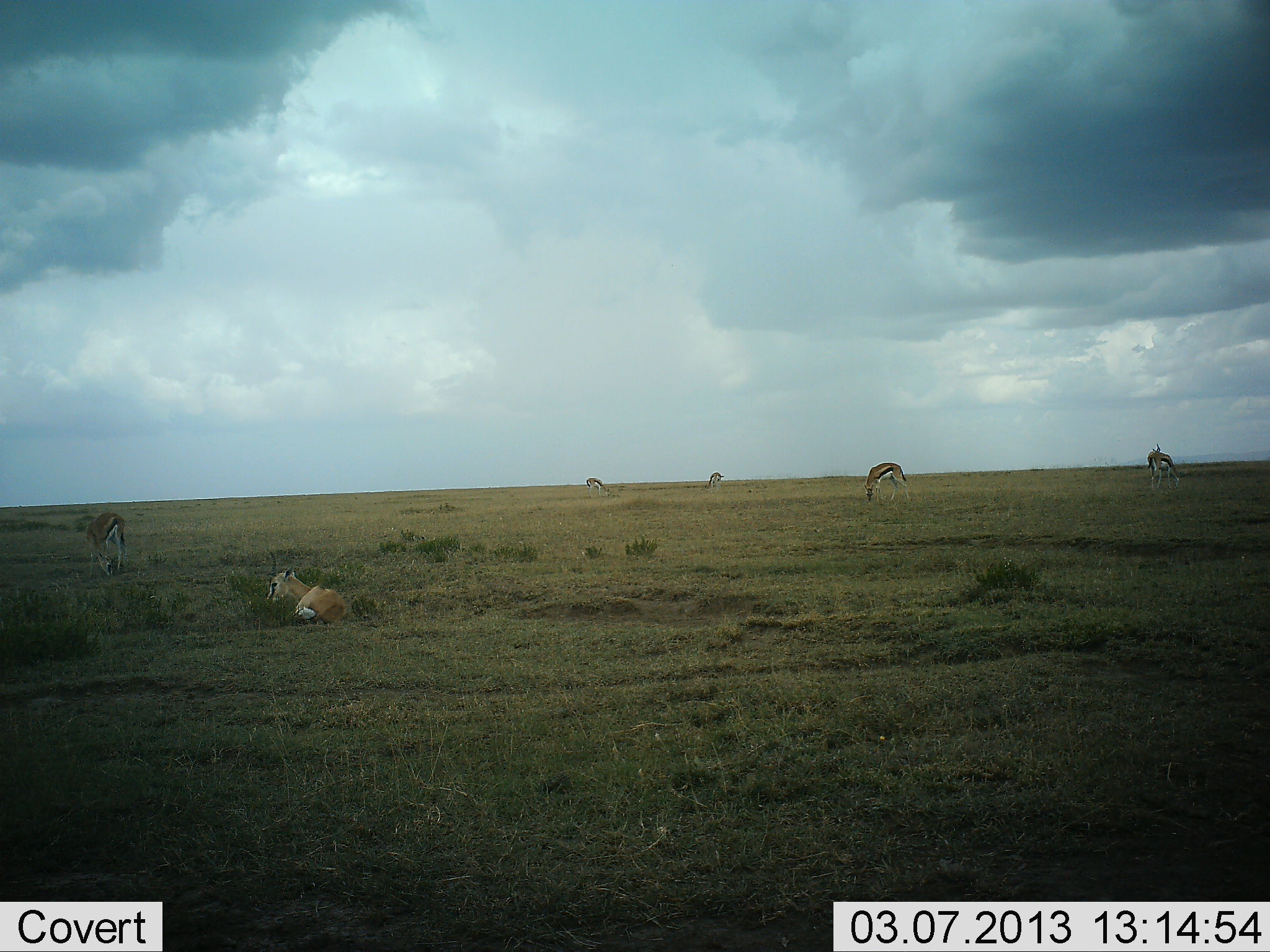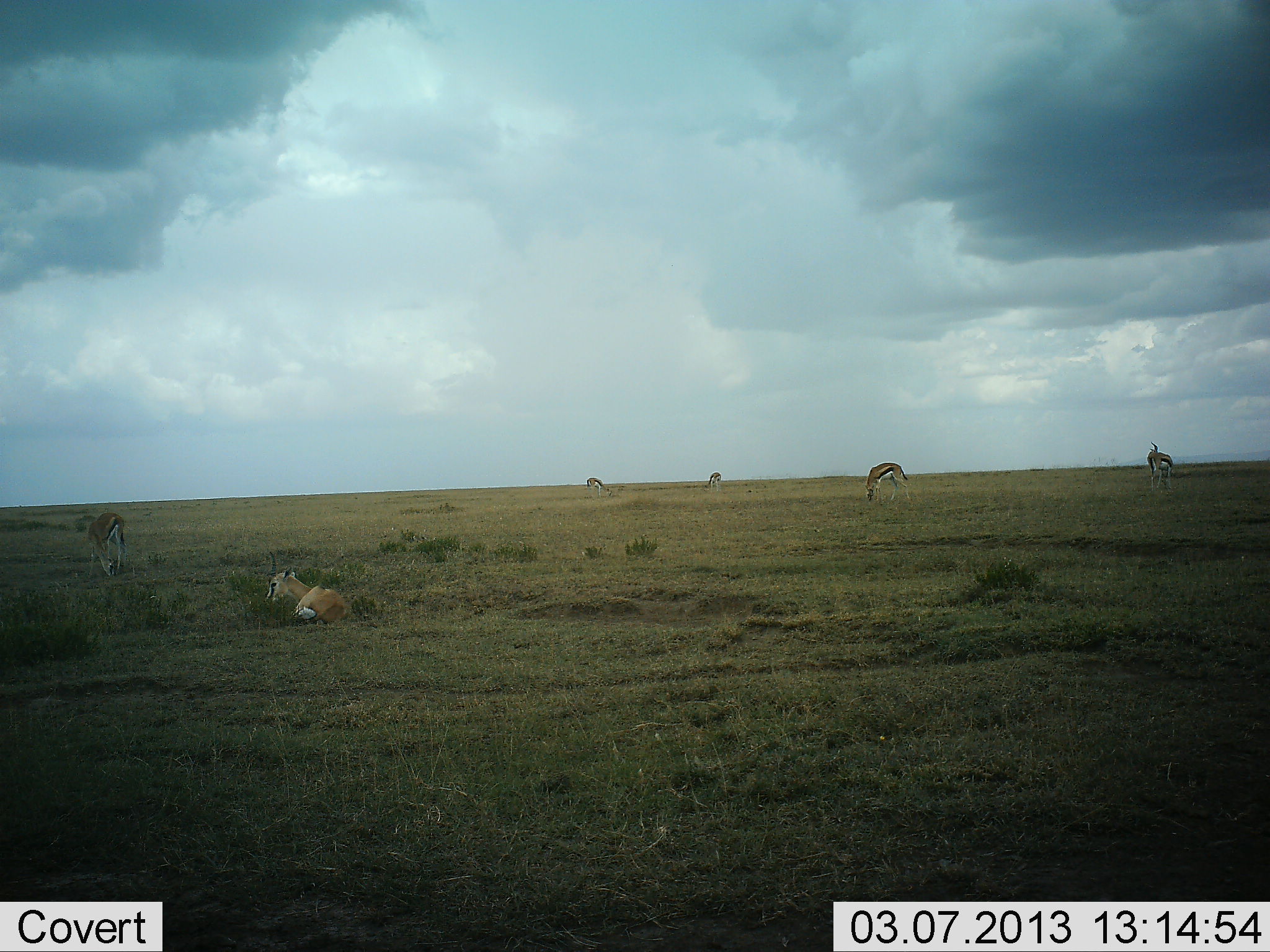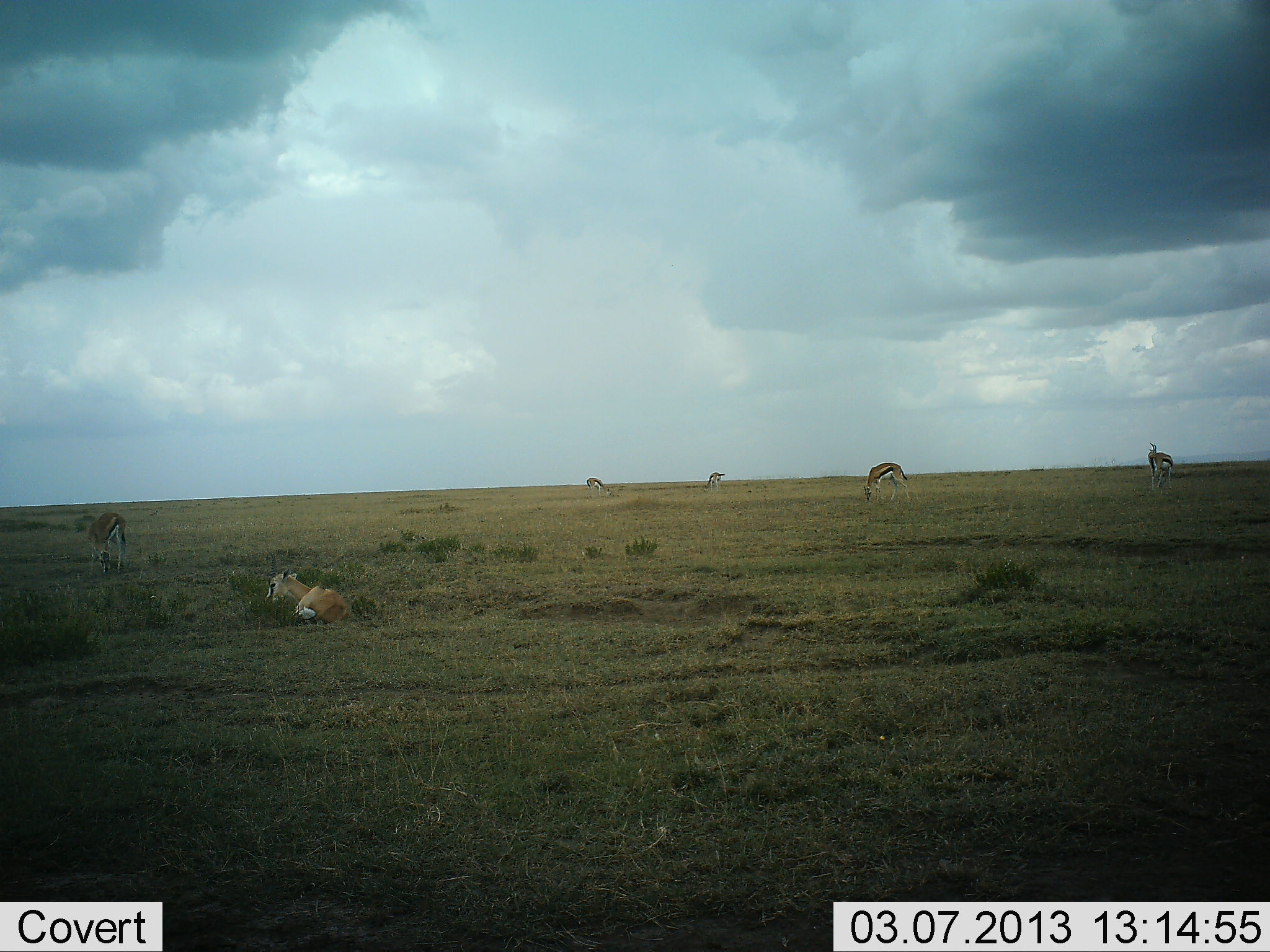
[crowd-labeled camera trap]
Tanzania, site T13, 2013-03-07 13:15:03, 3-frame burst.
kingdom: Animalia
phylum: Chordata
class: Mammalia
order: Artiodactyla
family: Bovidae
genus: Eudorcas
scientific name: Eudorcas thomsonii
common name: thomson's gazelle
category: gazellethomsons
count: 6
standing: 69%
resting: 90%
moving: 21%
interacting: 0%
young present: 7%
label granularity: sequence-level